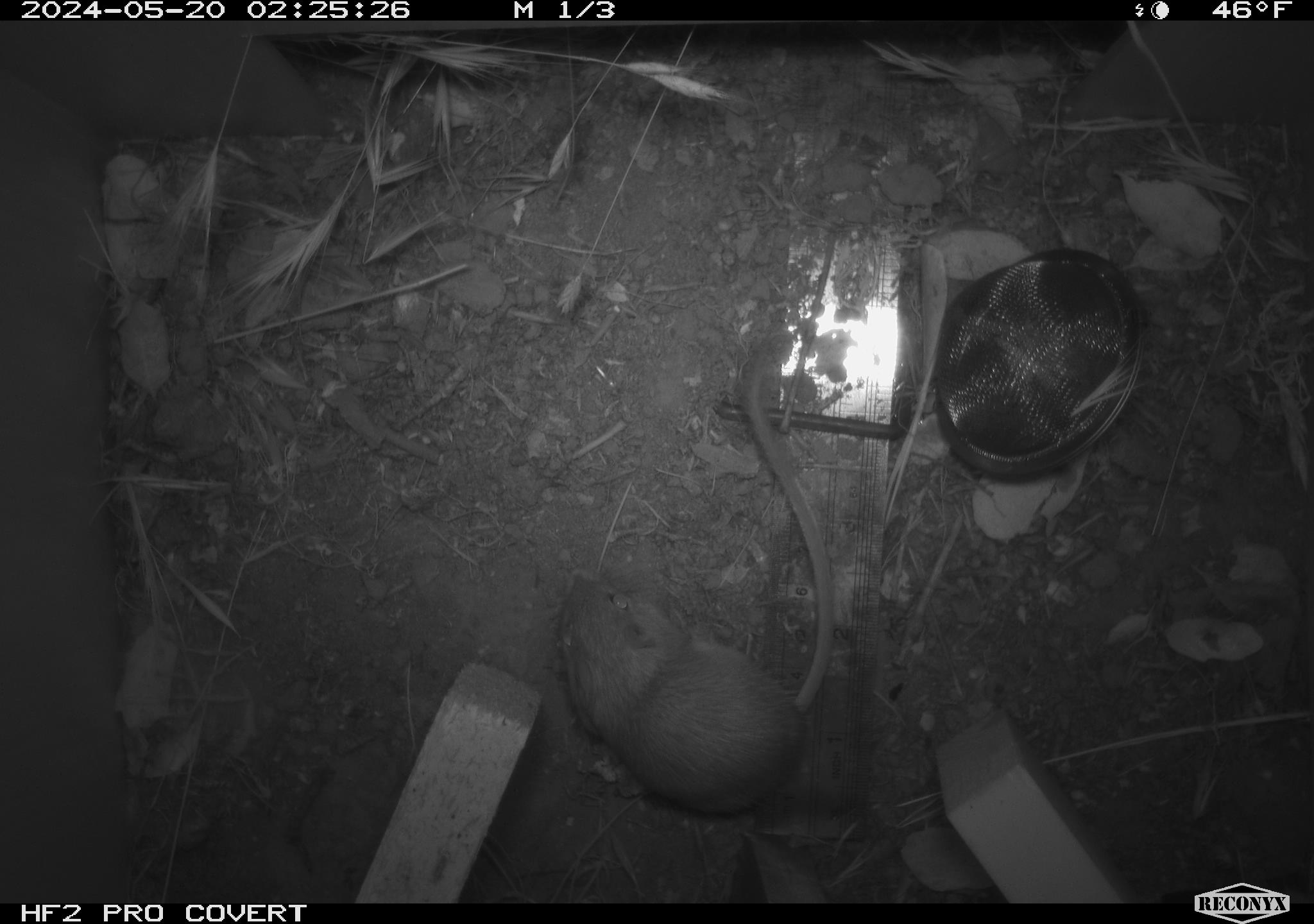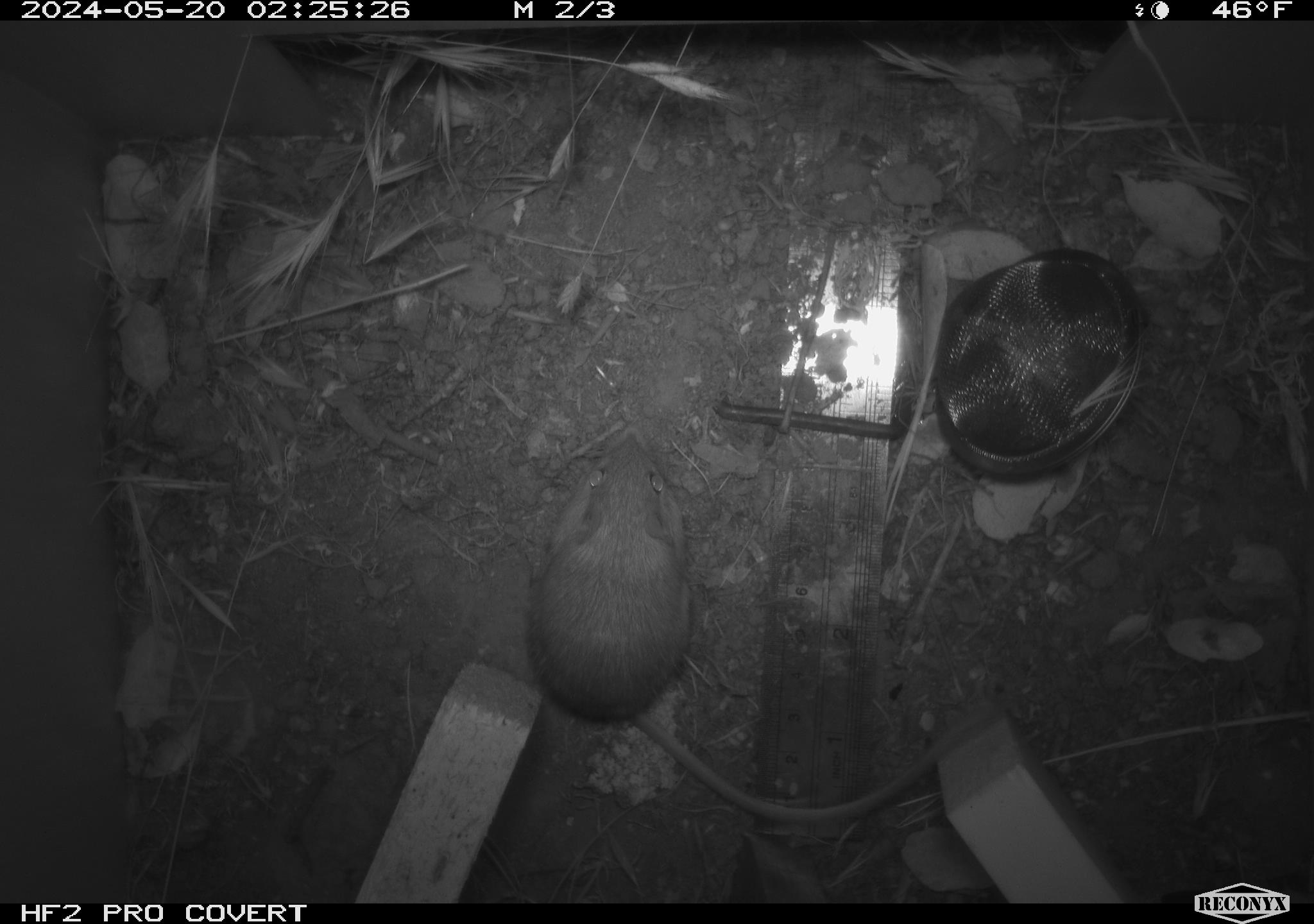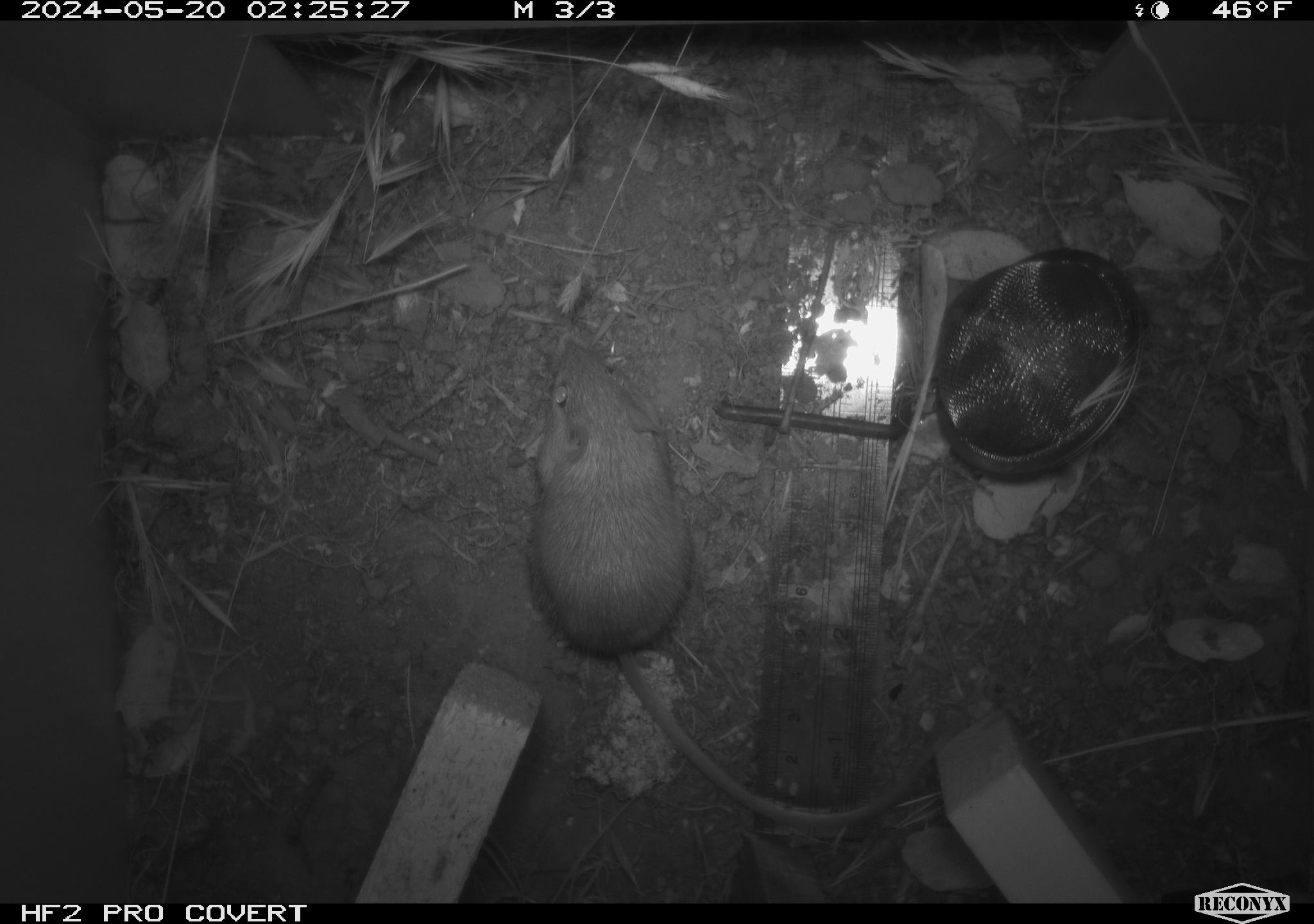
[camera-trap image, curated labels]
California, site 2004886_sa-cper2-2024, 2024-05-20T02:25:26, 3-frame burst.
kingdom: Animalia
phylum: Chordata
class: Mammalia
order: Rodentia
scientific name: Rodentia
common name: rodent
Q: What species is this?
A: Rodent (Rodentia).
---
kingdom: Animalia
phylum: Chordata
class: Mammalia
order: Rodentia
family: Heteromyidae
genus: Dipodomys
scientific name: Dipodomys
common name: kangaroo rats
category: dipodomys species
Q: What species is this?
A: Dipodomys species (kangaroo rats) (Dipodomys).